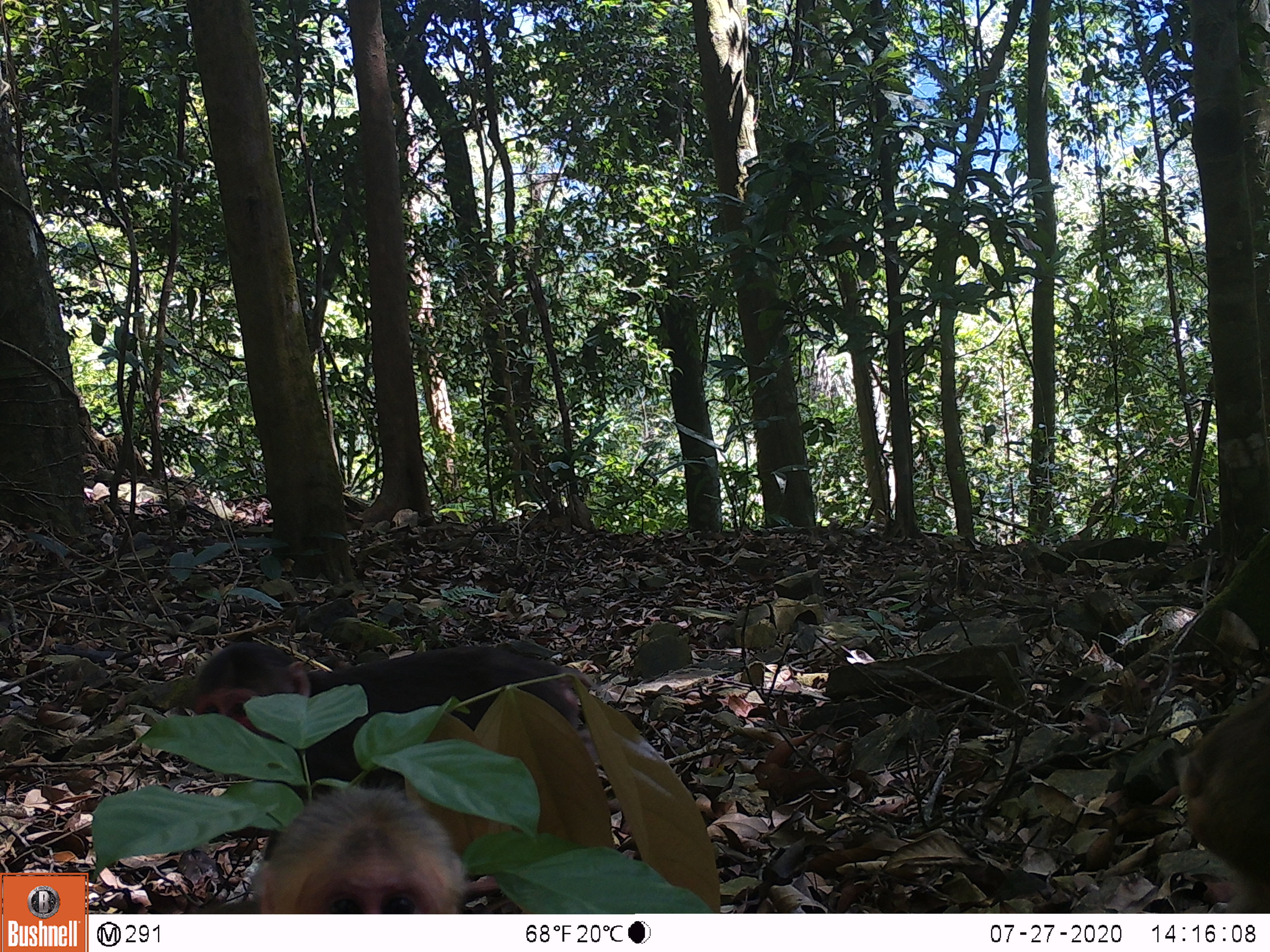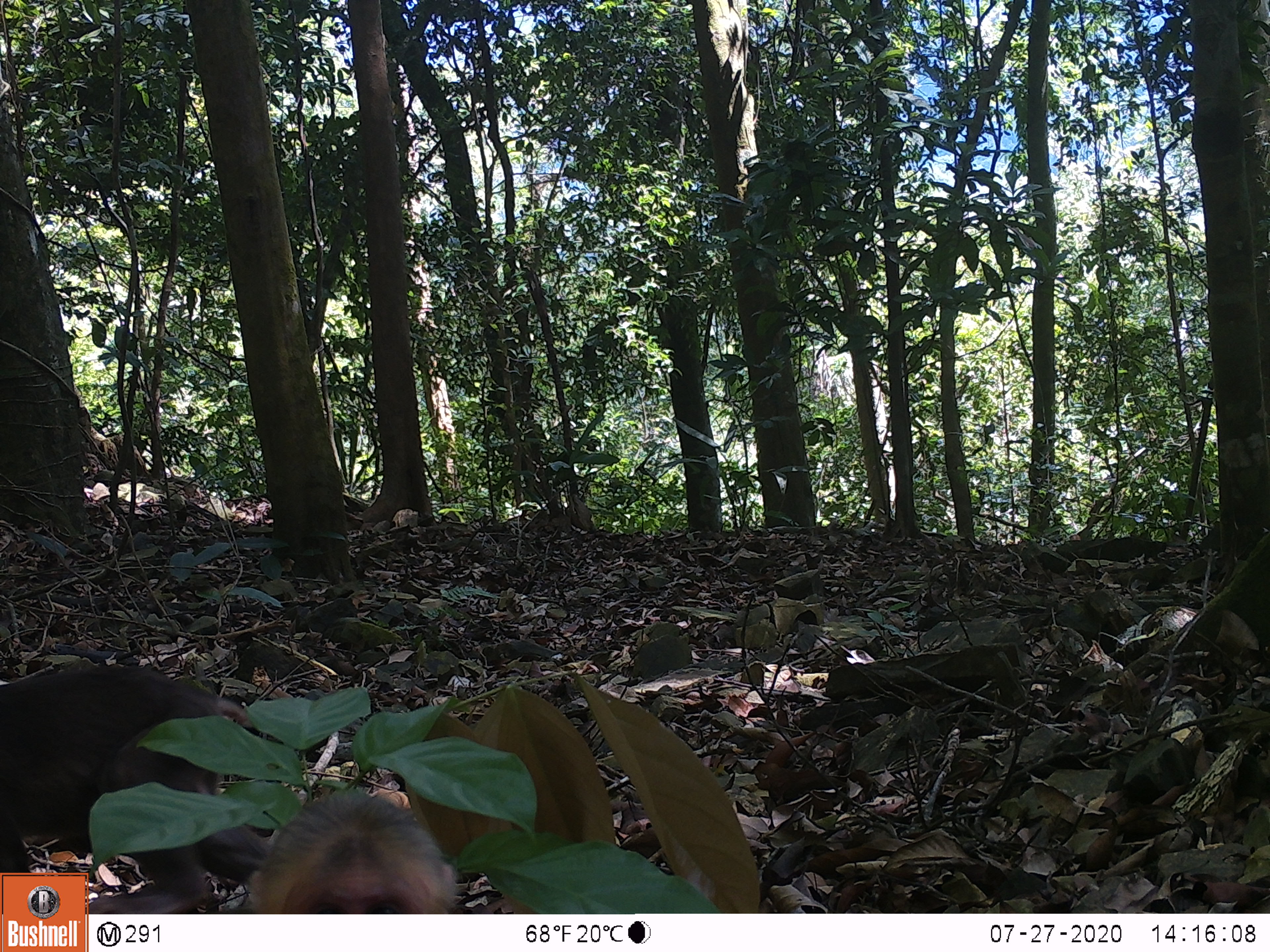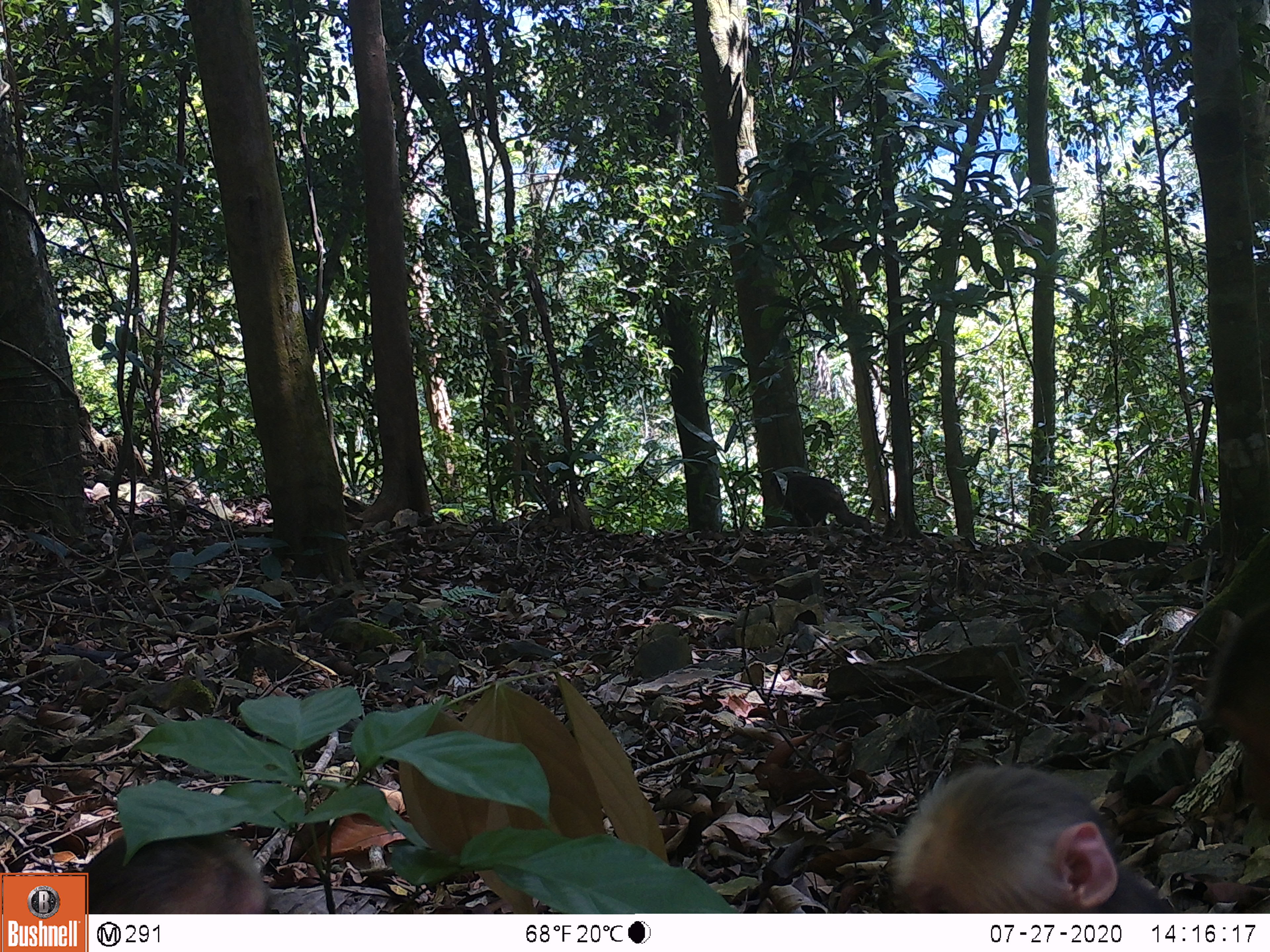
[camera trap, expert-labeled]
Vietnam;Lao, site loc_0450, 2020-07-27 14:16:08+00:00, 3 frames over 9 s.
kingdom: Animalia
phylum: Chordata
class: Mammalia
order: Primates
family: Cercopithecidae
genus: Macaca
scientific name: Macaca arctoides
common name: stump-tailed macaque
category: stump tailed macaque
Stump tailed macaque (stump-tailed macaque) (Macaca arctoides). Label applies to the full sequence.